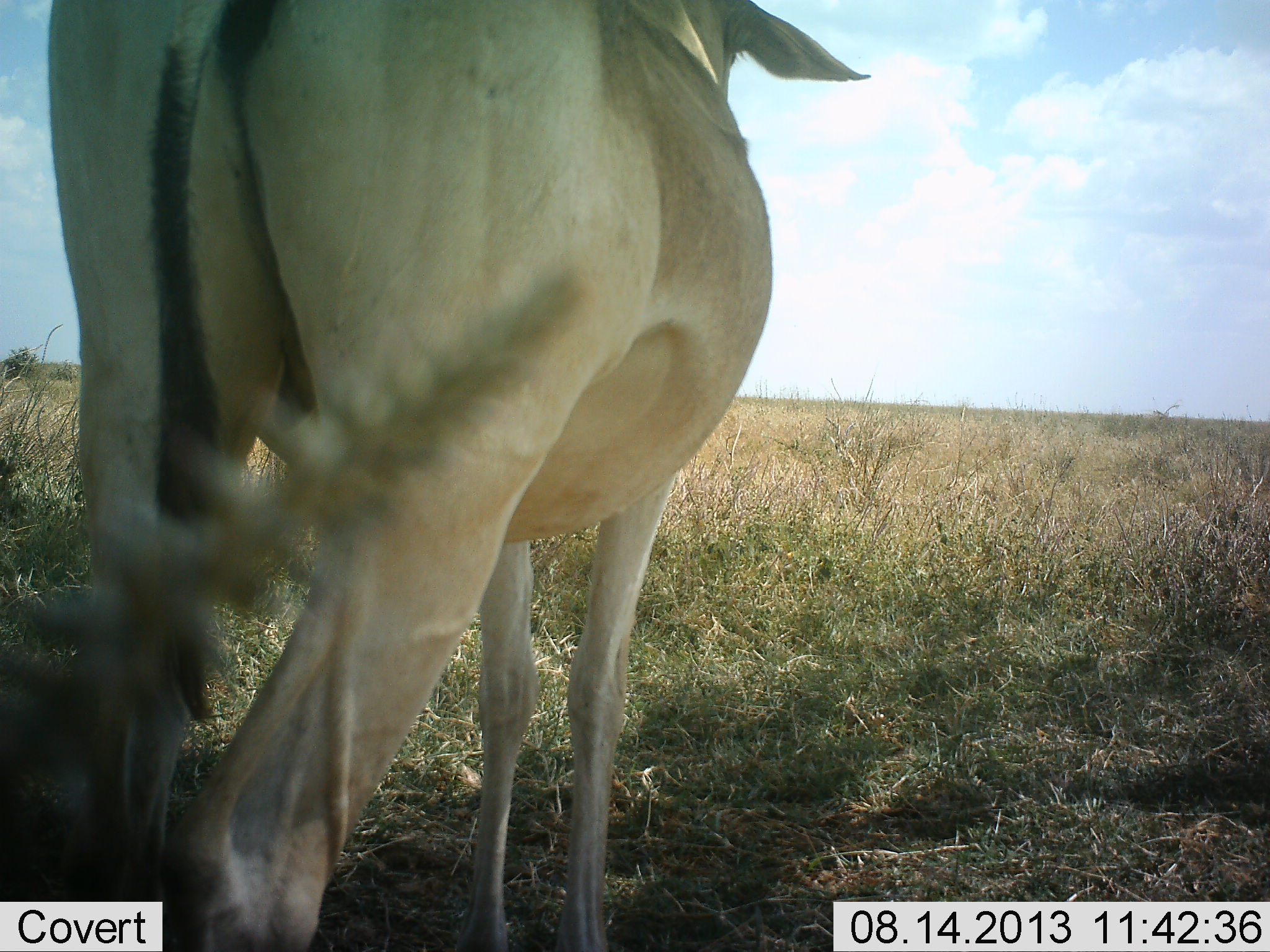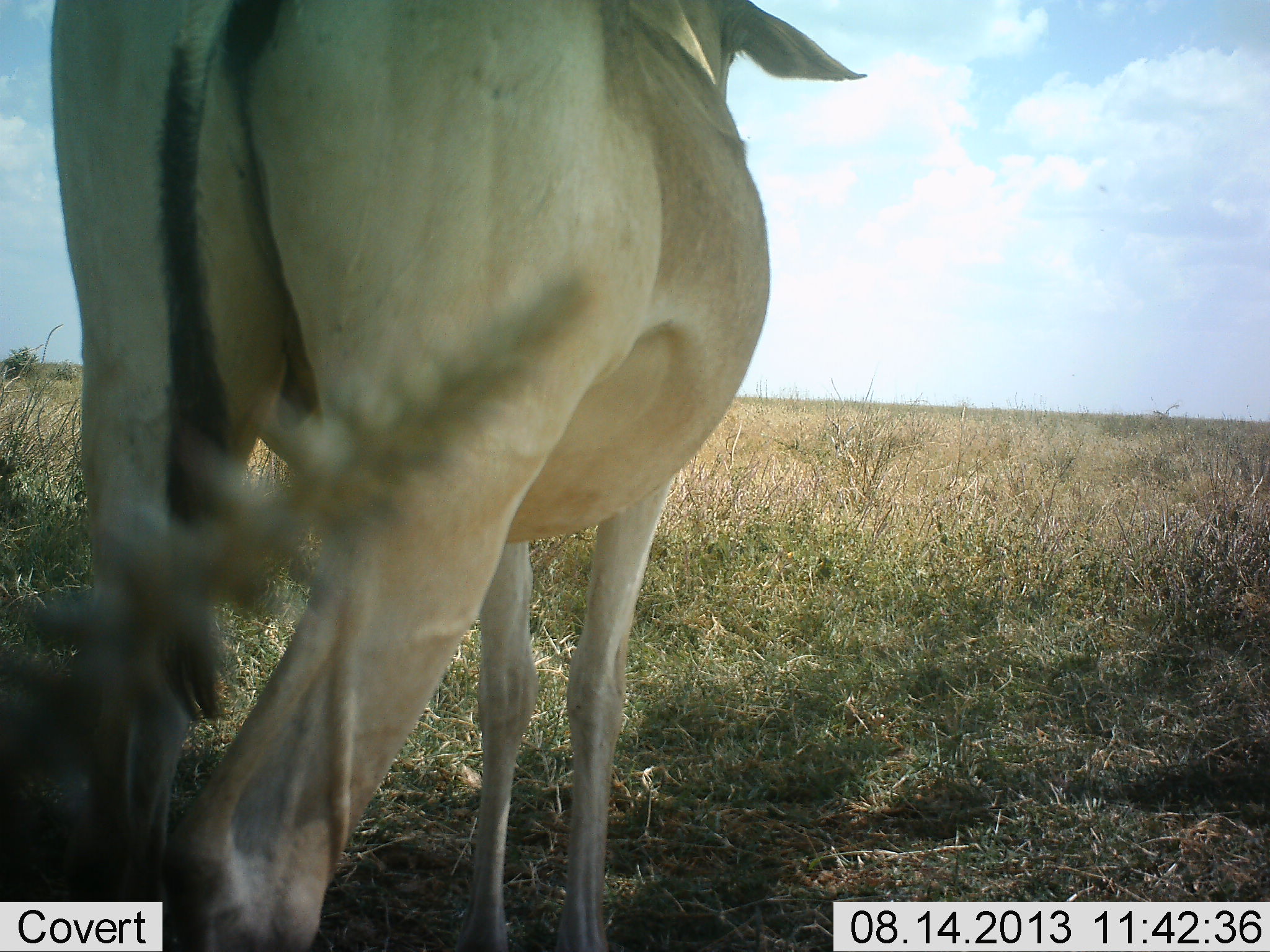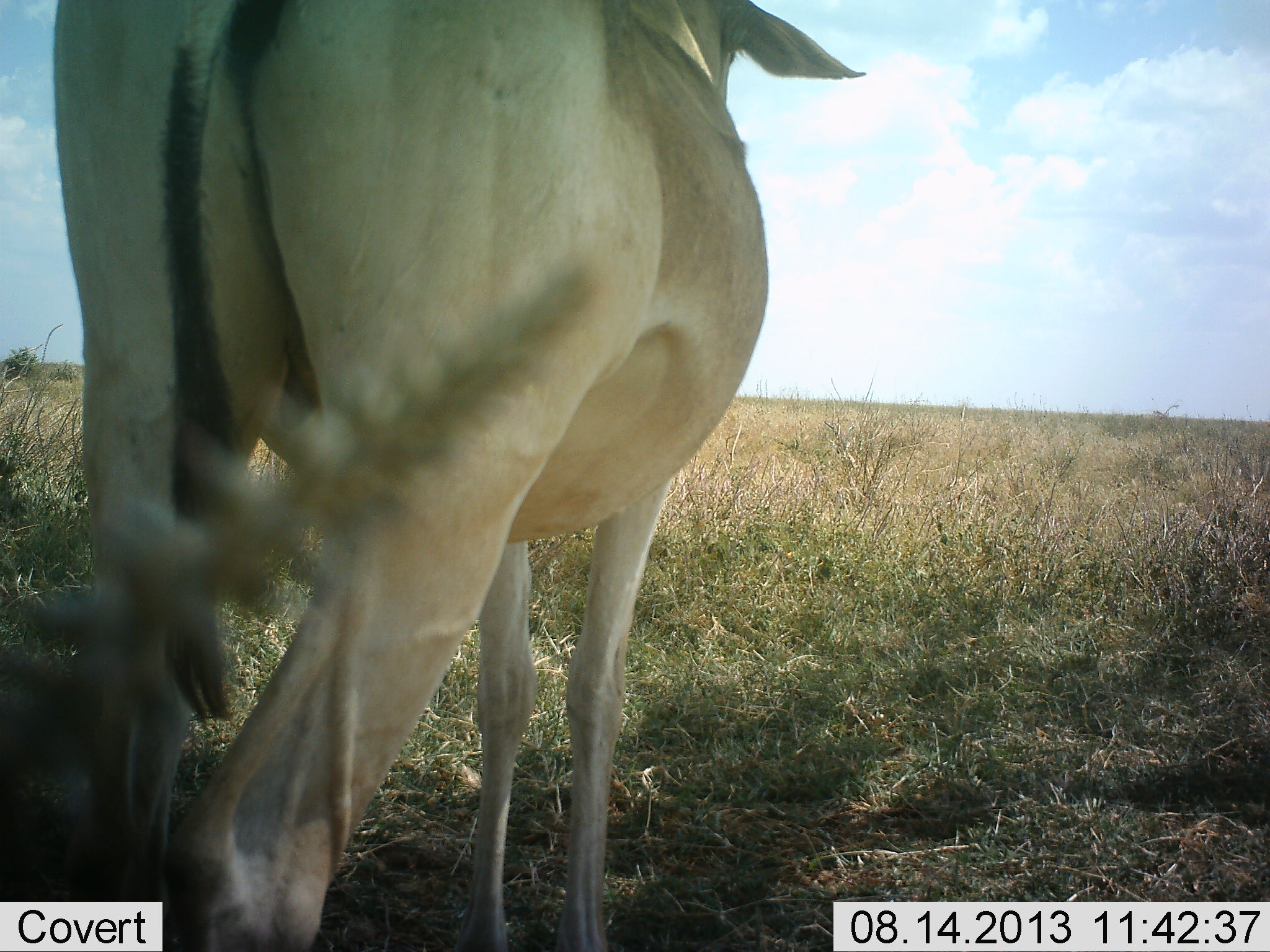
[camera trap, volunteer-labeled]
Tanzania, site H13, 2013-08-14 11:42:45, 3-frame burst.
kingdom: Animalia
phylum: Chordata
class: Mammalia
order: Artiodactyla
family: Bovidae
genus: Alcelaphus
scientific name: Alcelaphus buselaphus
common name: hartebeest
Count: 1.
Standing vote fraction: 100%.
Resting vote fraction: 0%.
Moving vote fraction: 0%.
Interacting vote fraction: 0%.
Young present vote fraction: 0%.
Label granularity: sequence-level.